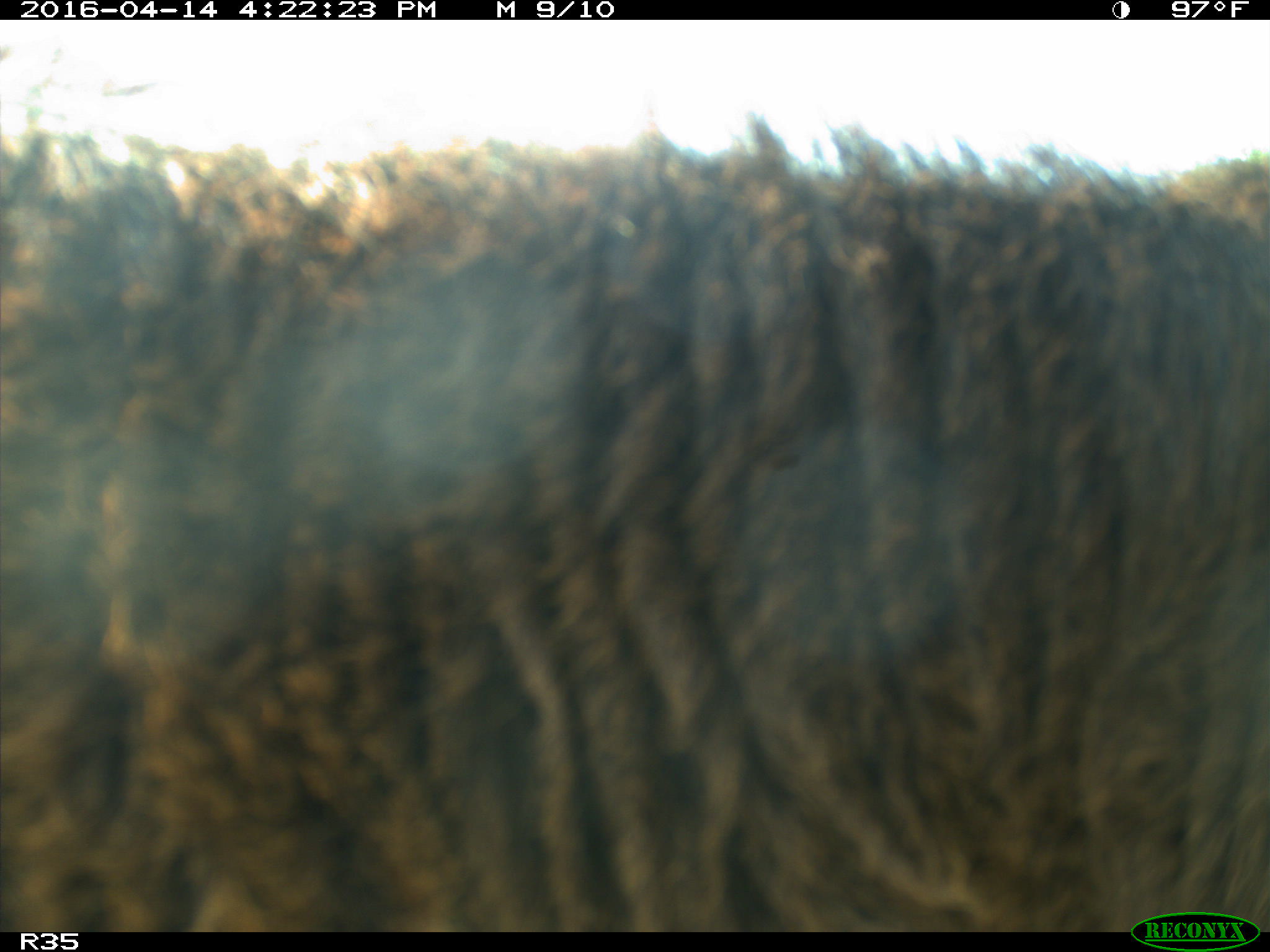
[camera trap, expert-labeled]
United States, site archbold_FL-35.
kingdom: Animalia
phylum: Chordata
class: Mammalia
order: Artiodactyla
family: Bovidae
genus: Bos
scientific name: Bos taurus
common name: domestic cow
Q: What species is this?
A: Bos taurus (domestic cow).